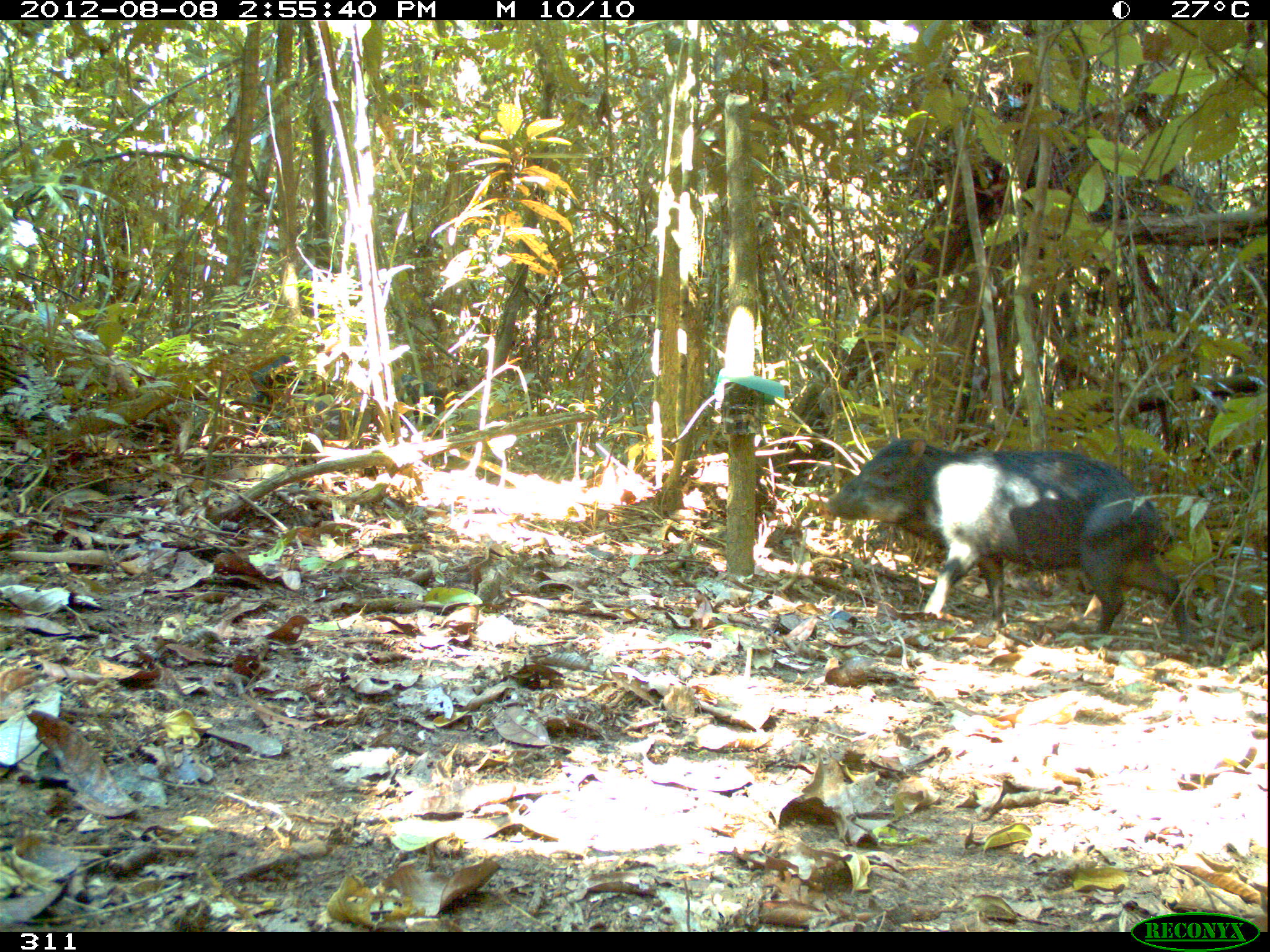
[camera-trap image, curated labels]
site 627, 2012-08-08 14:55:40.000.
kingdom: Animalia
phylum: Chordata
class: Mammalia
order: Artiodactyla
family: Tayassuidae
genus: Tayassu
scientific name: Tayassu pecari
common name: white-lipped peccary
Tayassu pecari (white-lipped peccary).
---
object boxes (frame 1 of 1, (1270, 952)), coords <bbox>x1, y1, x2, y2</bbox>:
tayassu pecari: <bbox>819, 437, 1186, 639</bbox>; <bbox>219, 352, 372, 450</bbox>; <bbox>382, 374, 442, 436</bbox>